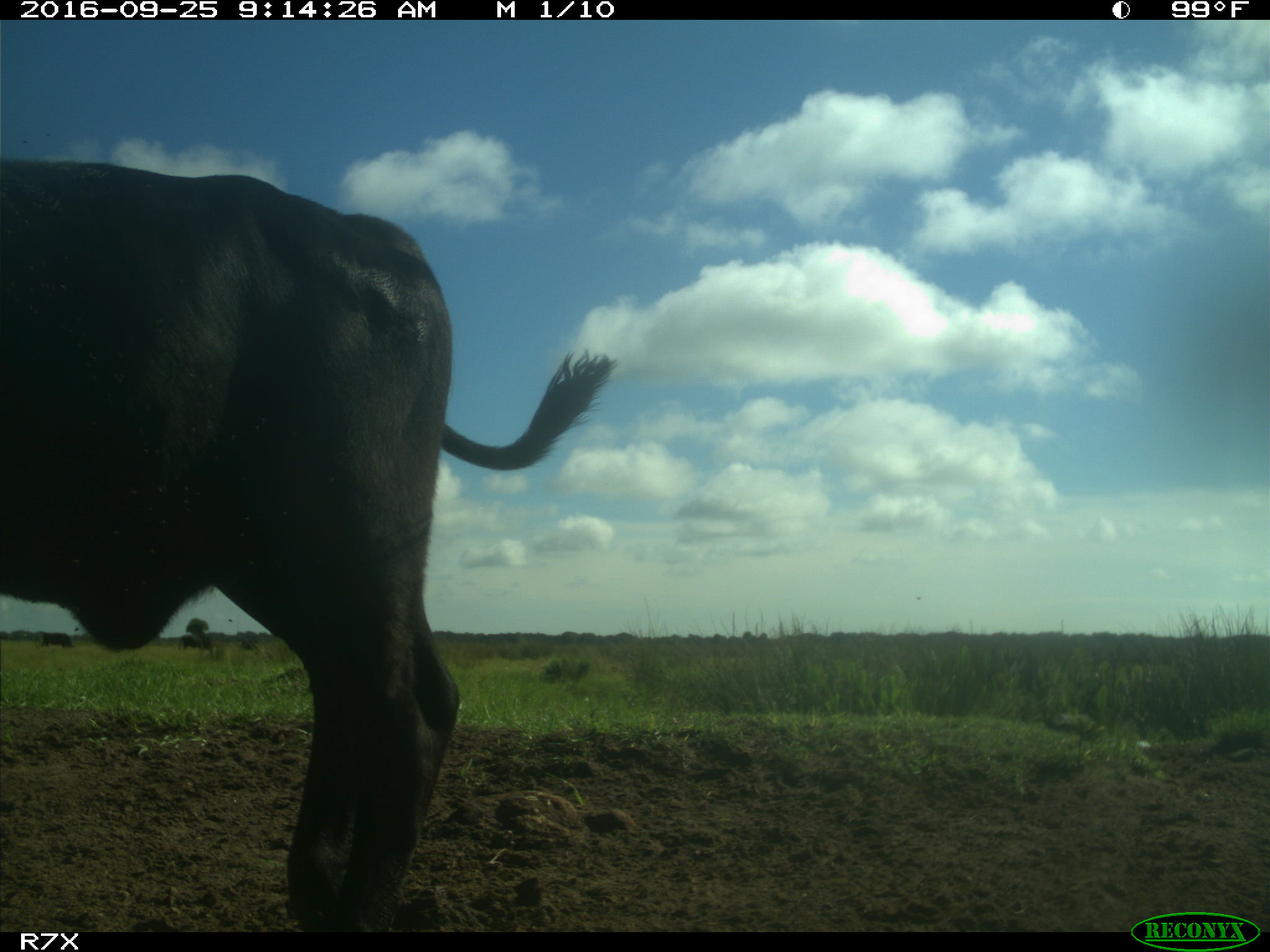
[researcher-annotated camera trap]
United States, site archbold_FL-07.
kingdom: Animalia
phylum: Chordata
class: Mammalia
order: Artiodactyla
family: Bovidae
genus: Bos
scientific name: Bos taurus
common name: domestic cow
Bos taurus (domestic cow).